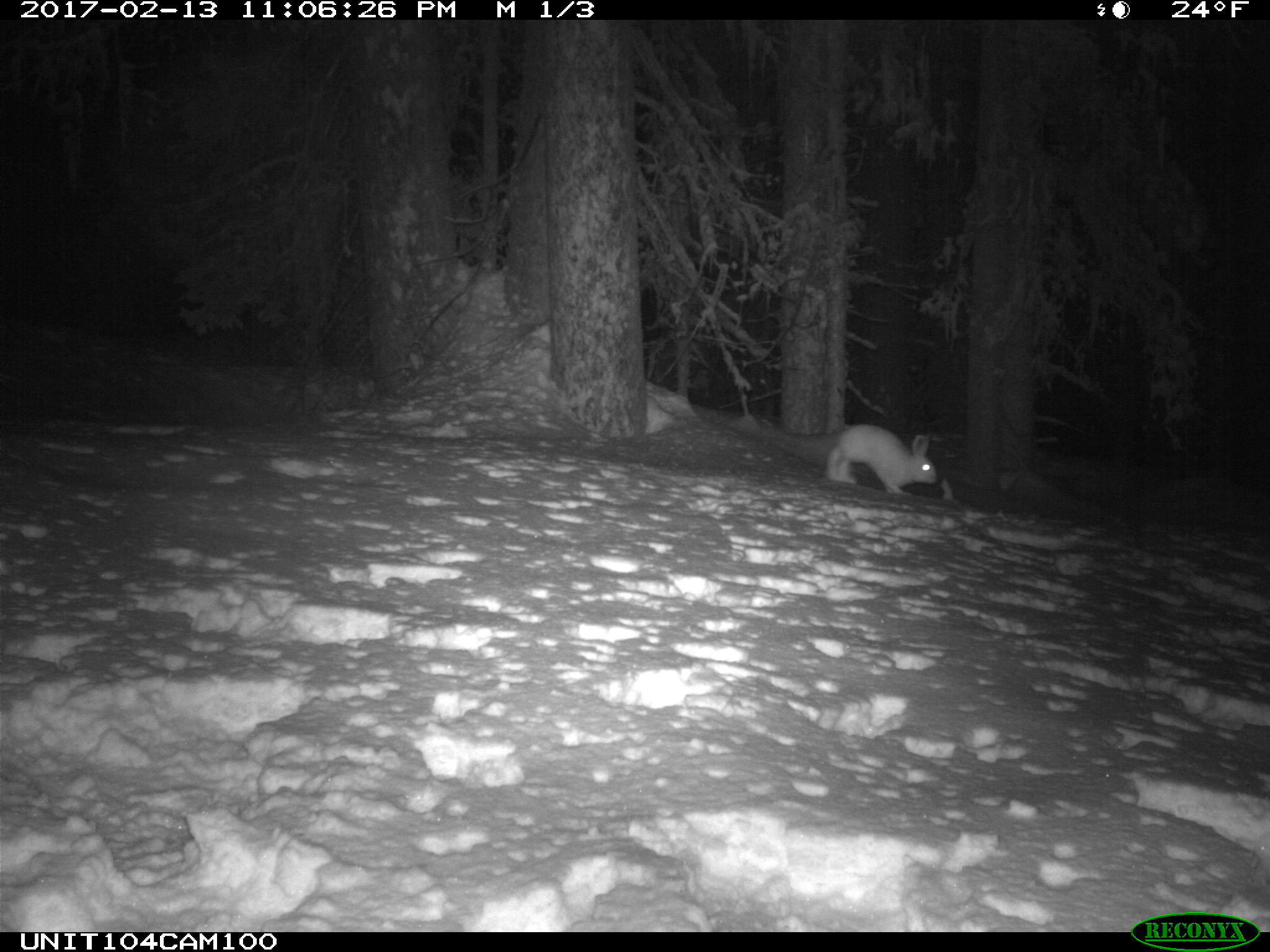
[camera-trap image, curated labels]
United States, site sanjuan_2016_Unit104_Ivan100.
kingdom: Animalia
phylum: Chordata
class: Mammalia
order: Lagomorpha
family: Leporidae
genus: Lepus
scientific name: Lepus americanus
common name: snowshoe hare